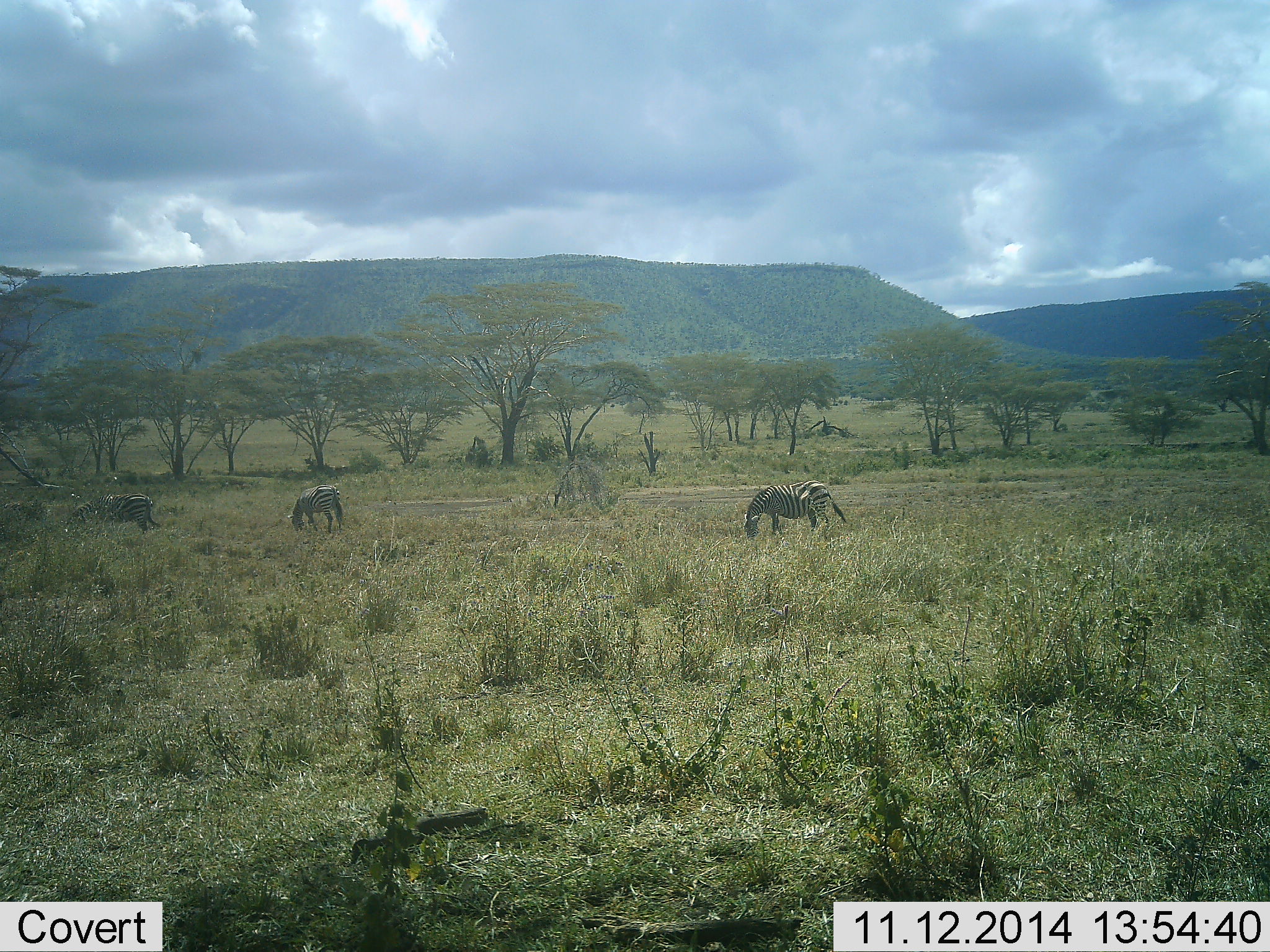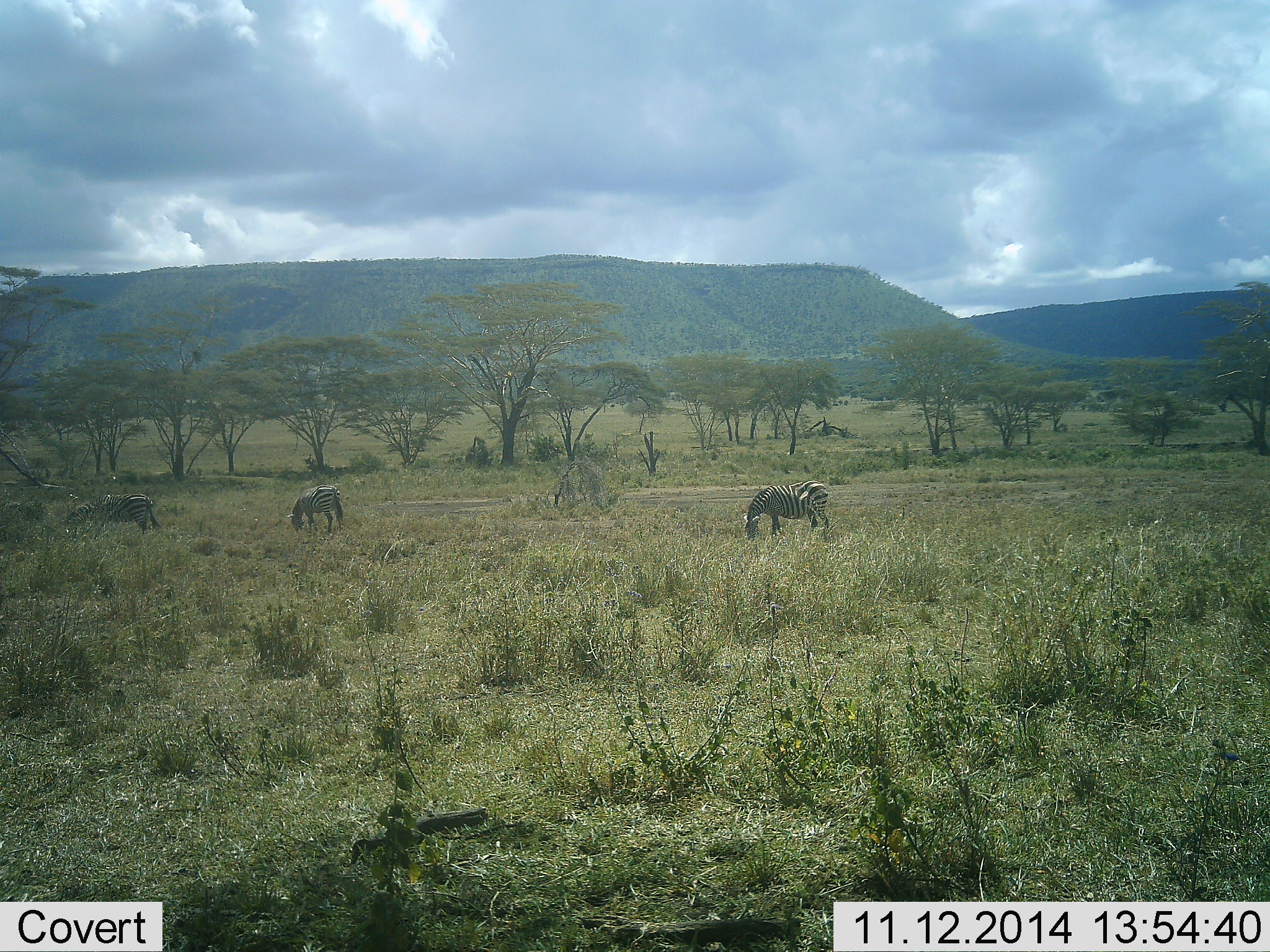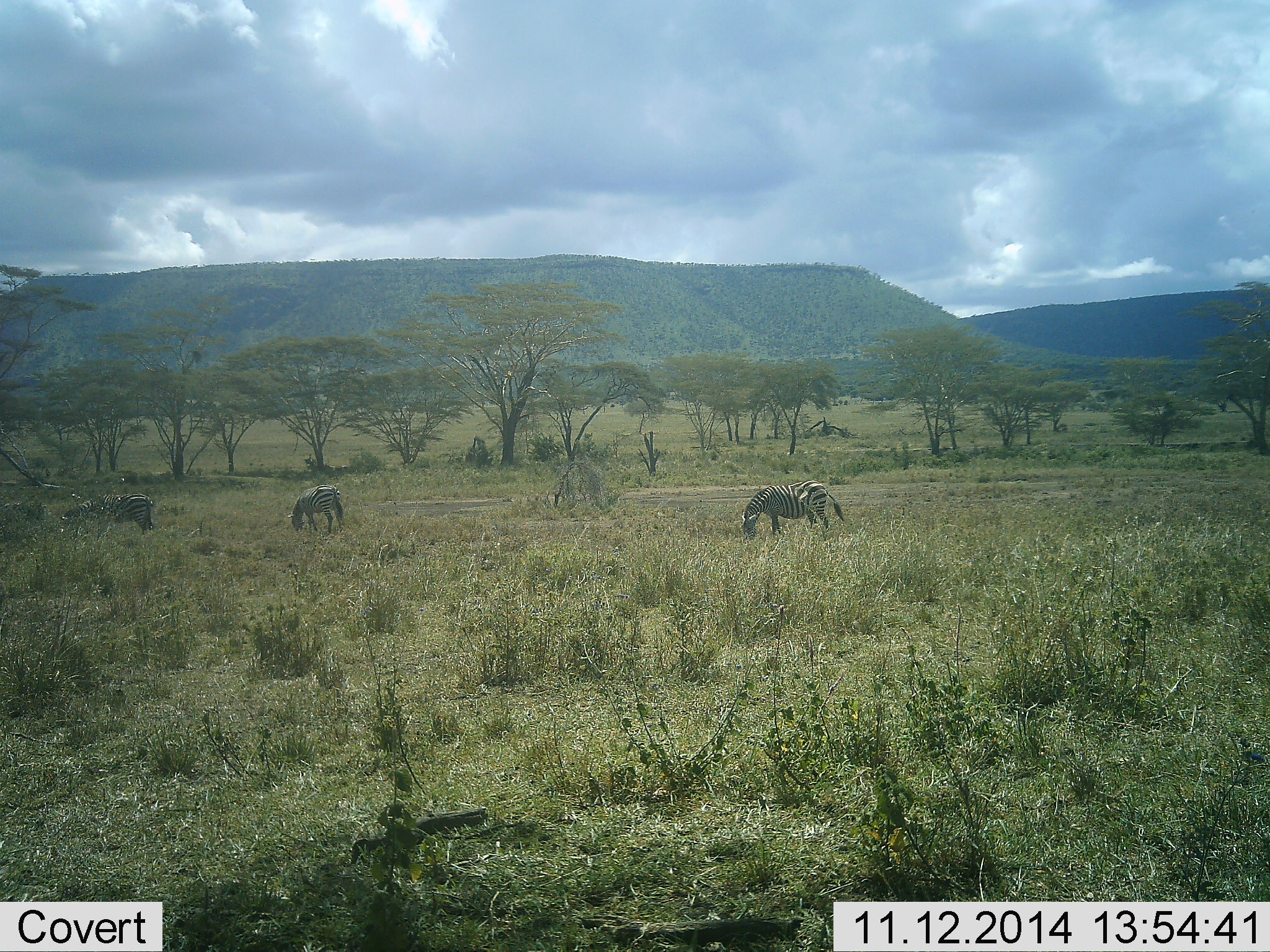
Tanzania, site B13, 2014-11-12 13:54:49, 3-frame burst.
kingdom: Animalia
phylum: Chordata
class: Mammalia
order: Perissodactyla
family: Equidae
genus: Equus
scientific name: Equus quagga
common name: plains zebra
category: zebra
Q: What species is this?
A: Zebra (plains zebra) (Equus quagga).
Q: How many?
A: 3.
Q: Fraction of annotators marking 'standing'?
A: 10%.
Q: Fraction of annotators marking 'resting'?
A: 0%.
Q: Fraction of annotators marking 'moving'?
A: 0%.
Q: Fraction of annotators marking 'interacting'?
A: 0%.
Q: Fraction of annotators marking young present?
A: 0%.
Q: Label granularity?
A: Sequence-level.